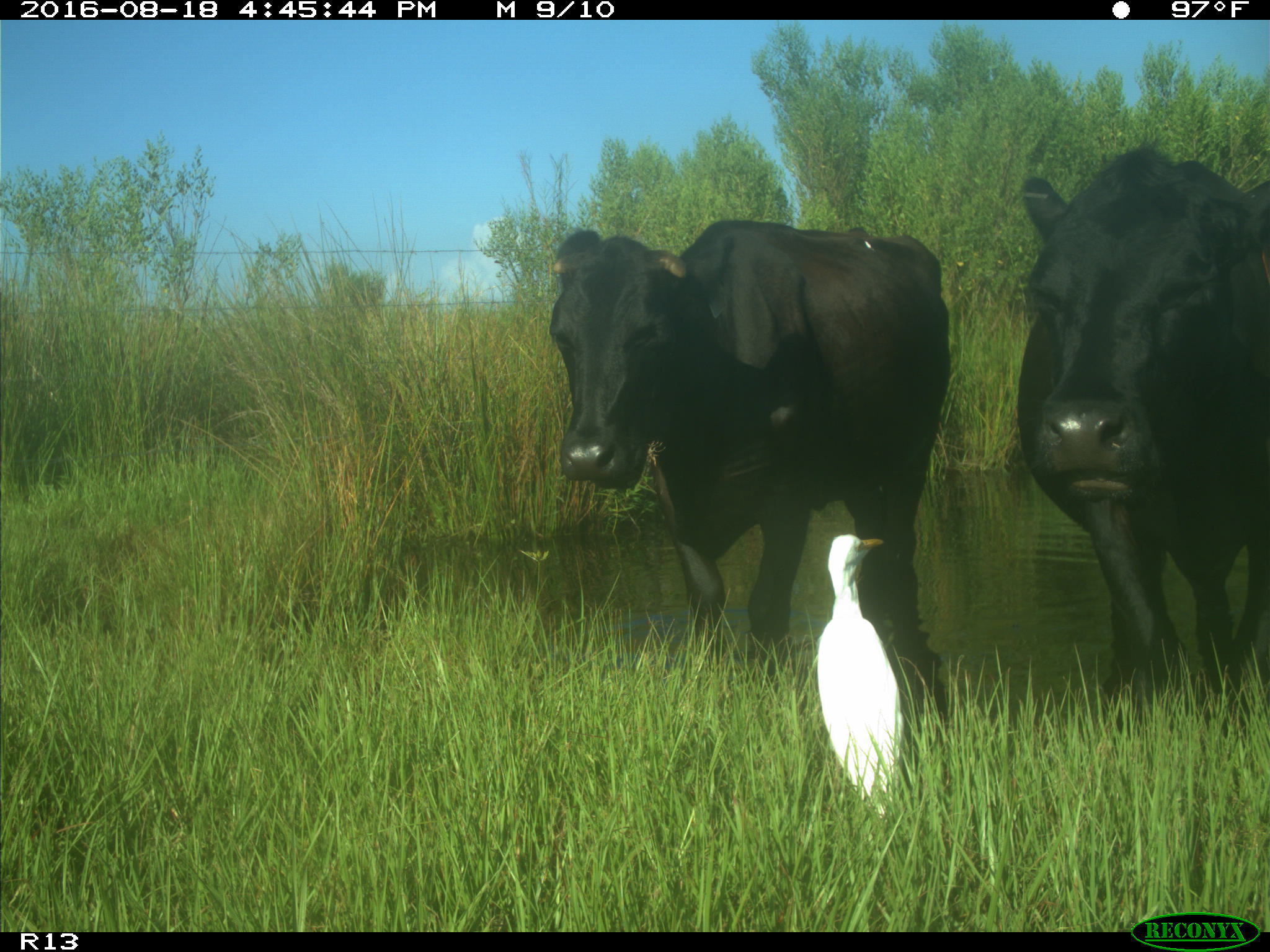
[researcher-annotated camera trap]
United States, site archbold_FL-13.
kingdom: Animalia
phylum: Chordata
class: Mammalia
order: Artiodactyla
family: Bovidae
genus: Bos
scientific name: Bos taurus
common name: domestic cow